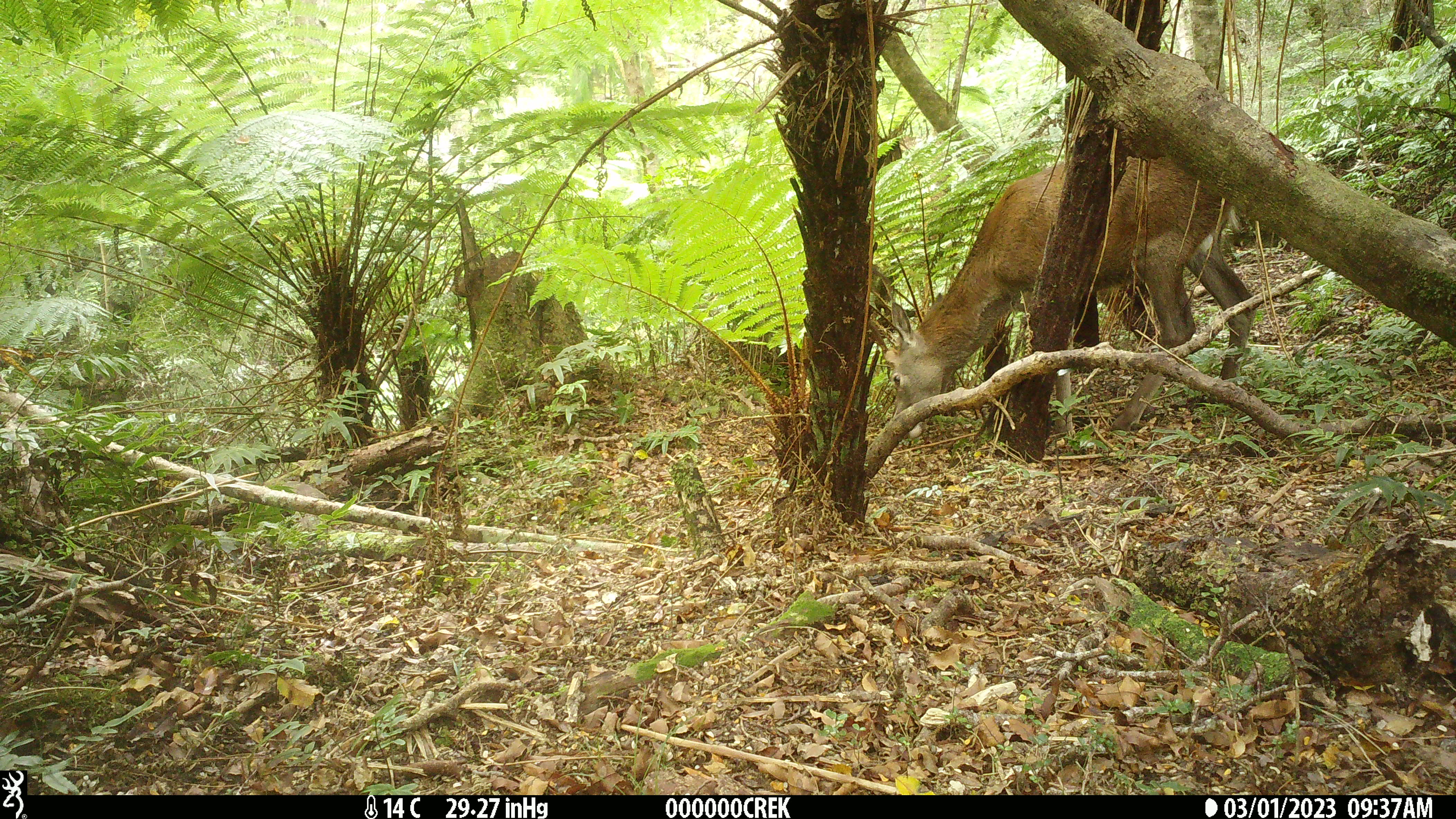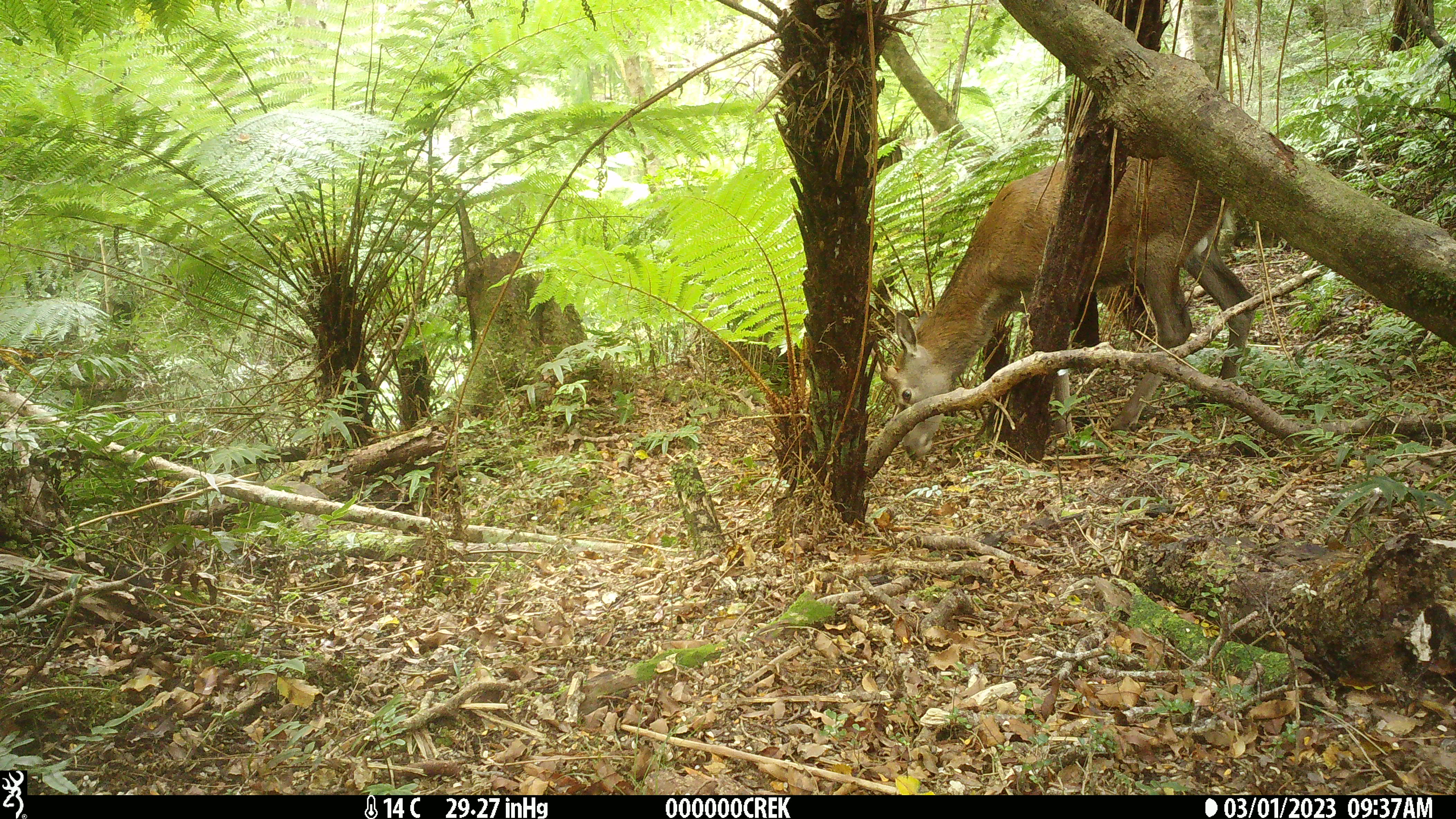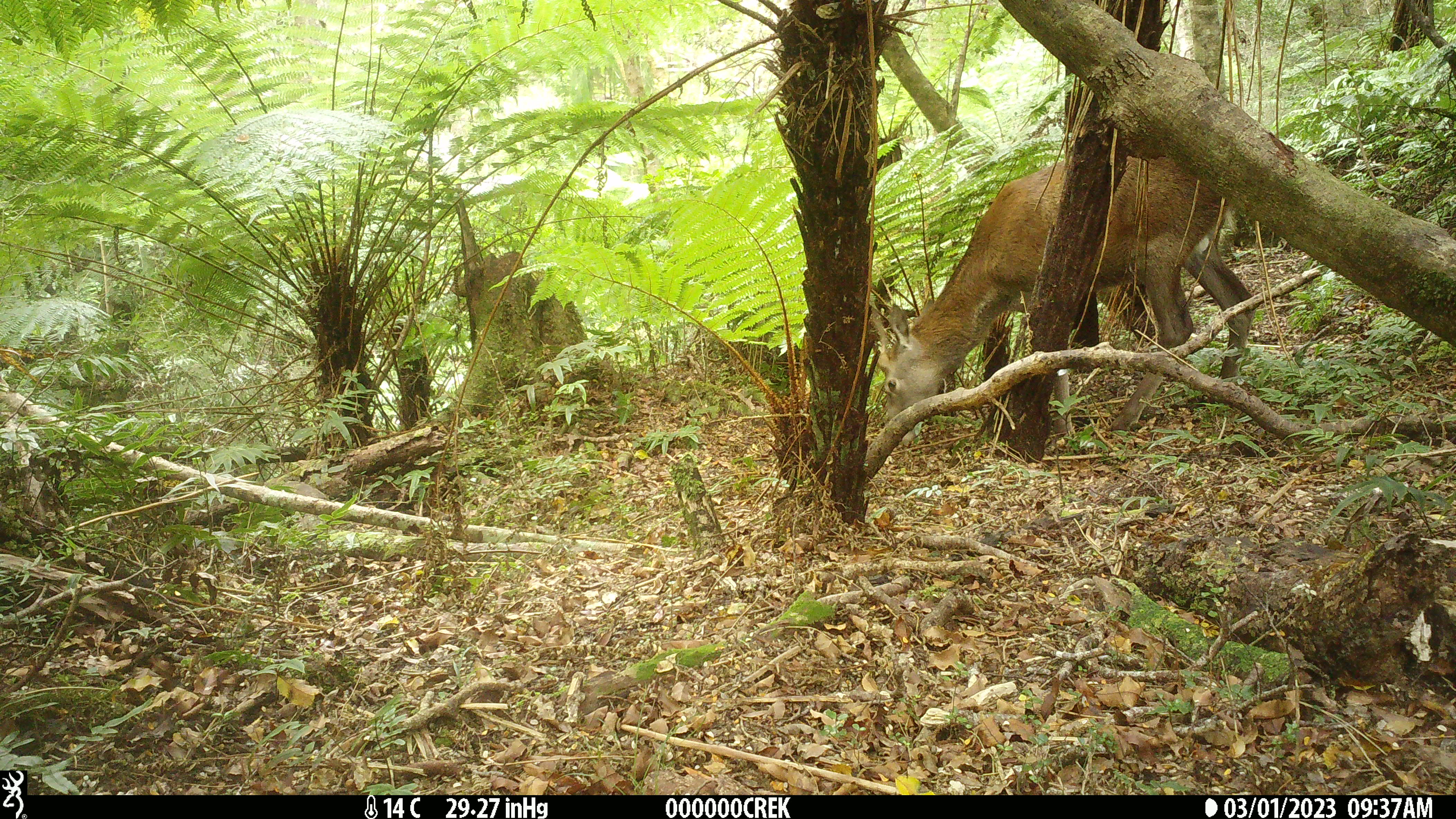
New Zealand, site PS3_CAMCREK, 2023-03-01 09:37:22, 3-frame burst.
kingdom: Animalia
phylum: Chordata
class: Mammalia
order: Artiodactyla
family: Cervidae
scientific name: Cervidae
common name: deer